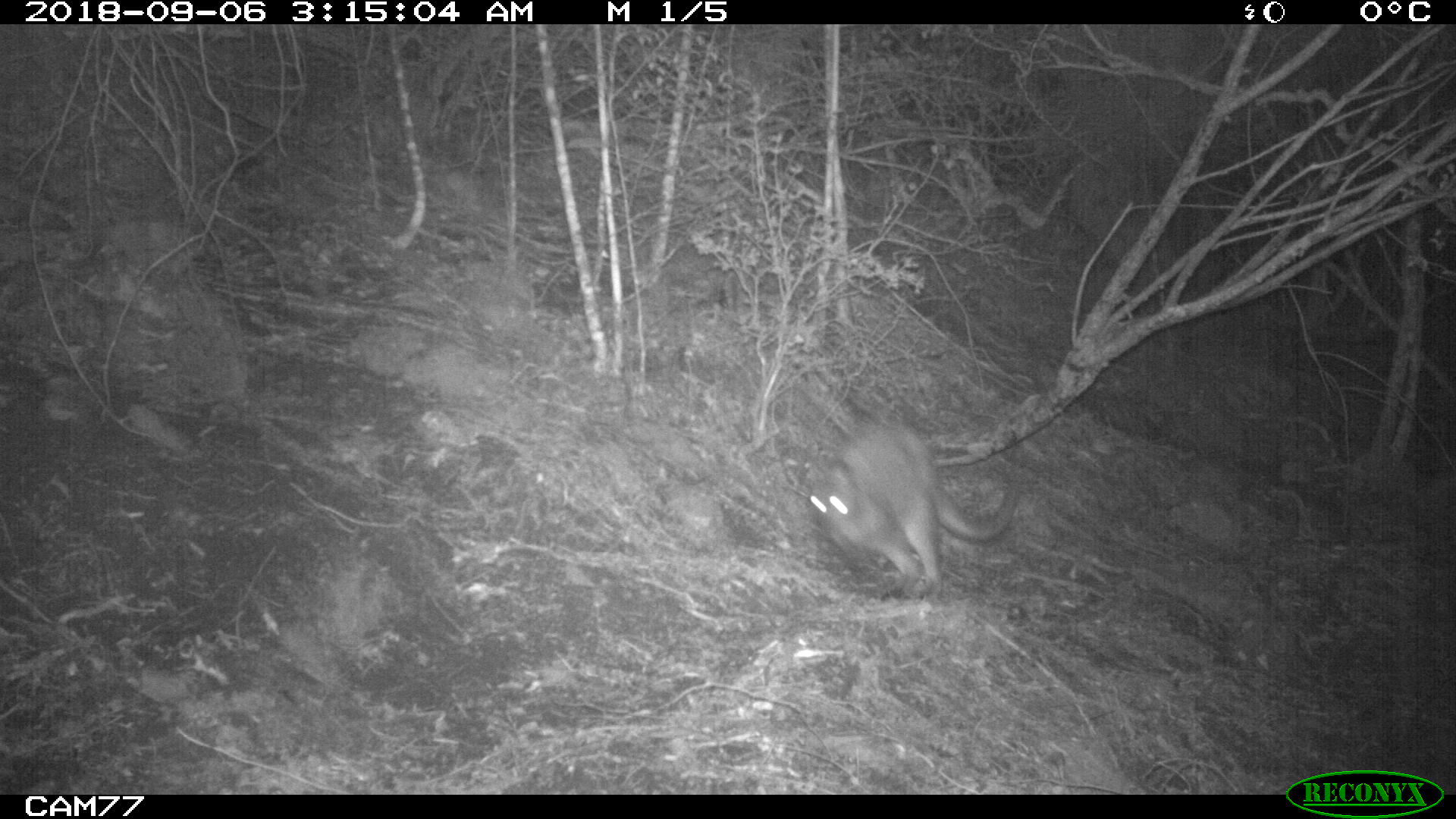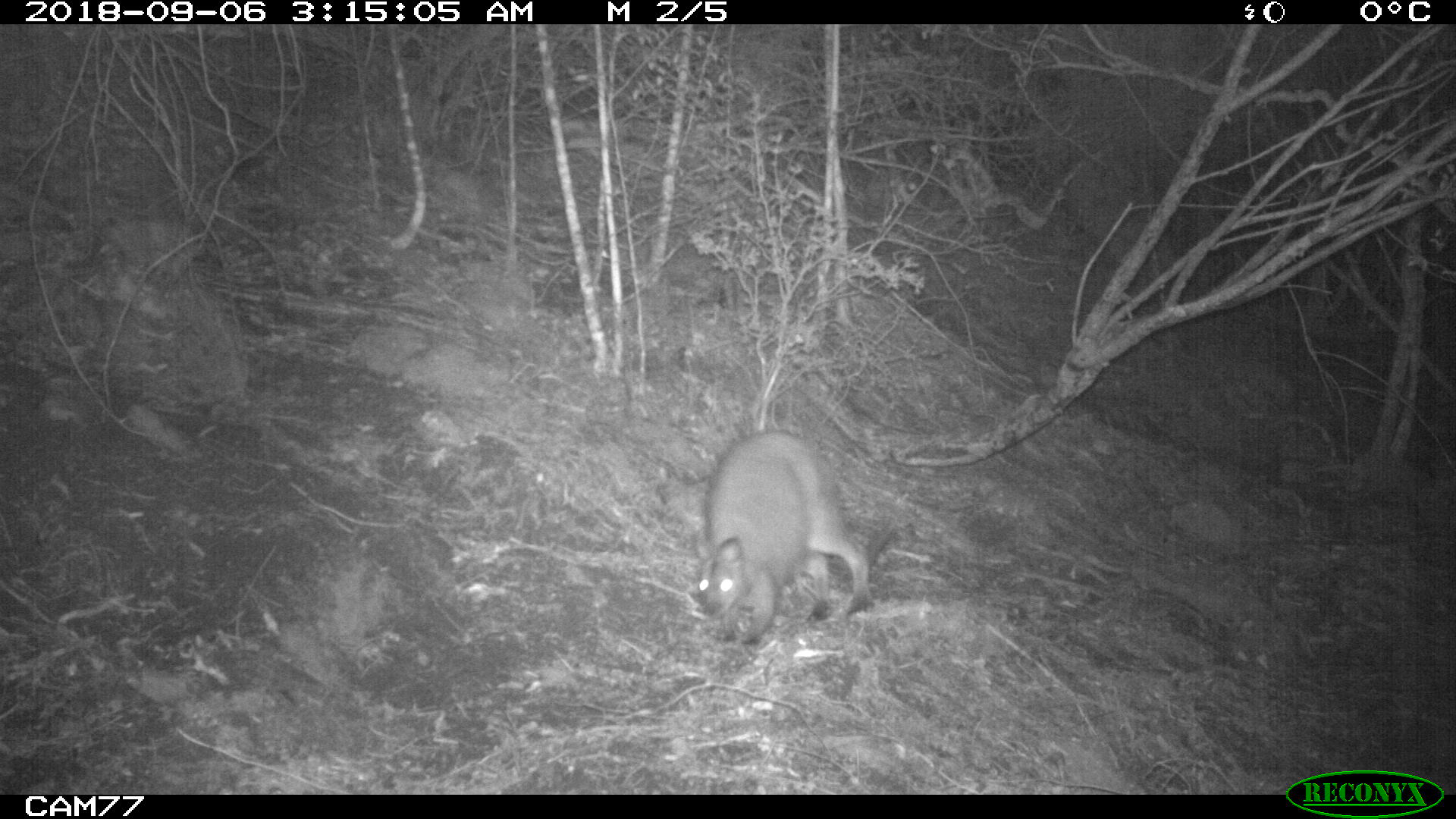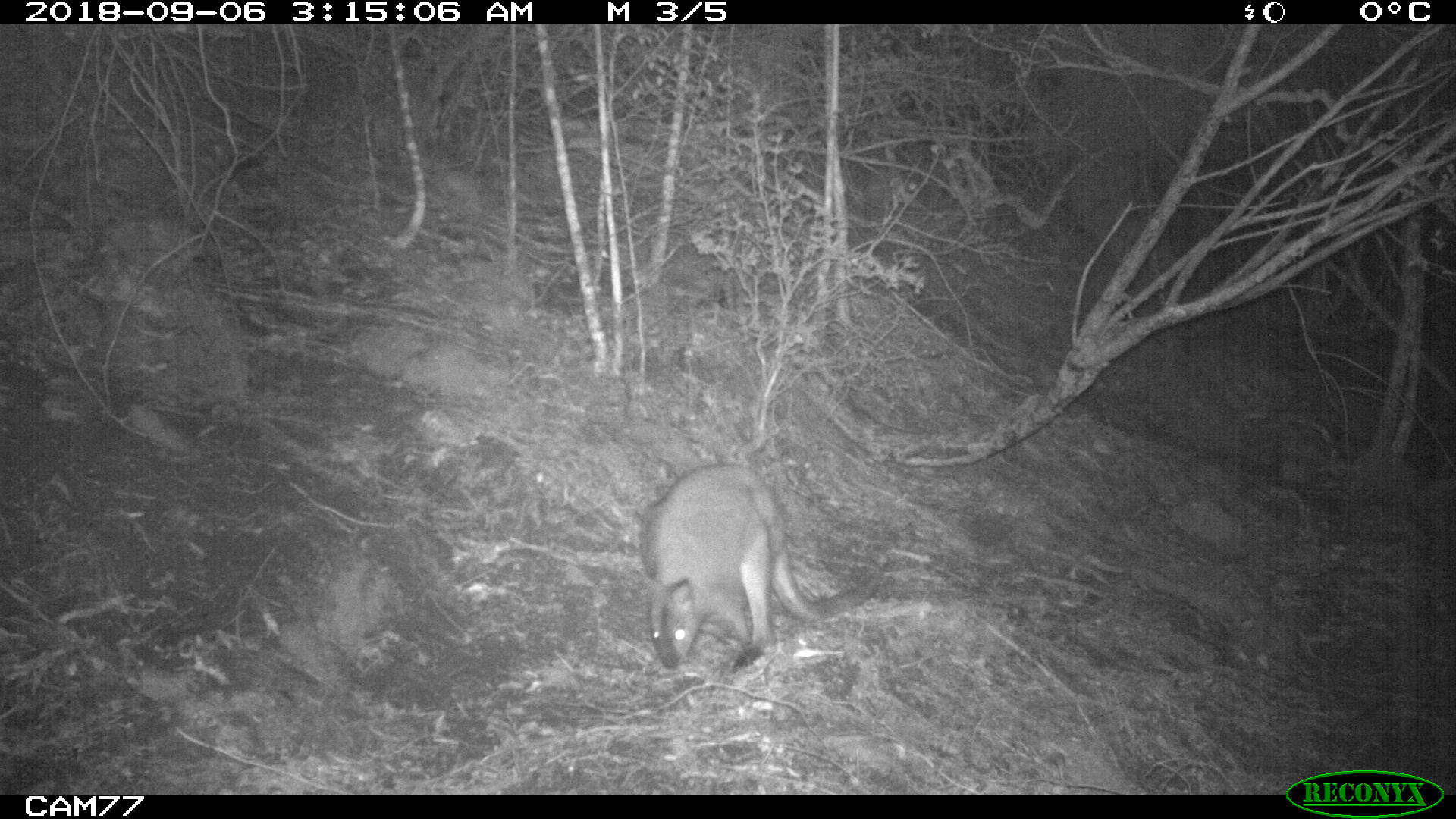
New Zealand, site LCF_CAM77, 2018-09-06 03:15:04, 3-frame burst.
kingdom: Animalia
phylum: Chordata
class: Mammalia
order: Diprotodontia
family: Macropodidae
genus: Notamacropus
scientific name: Notamacropus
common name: wallaby